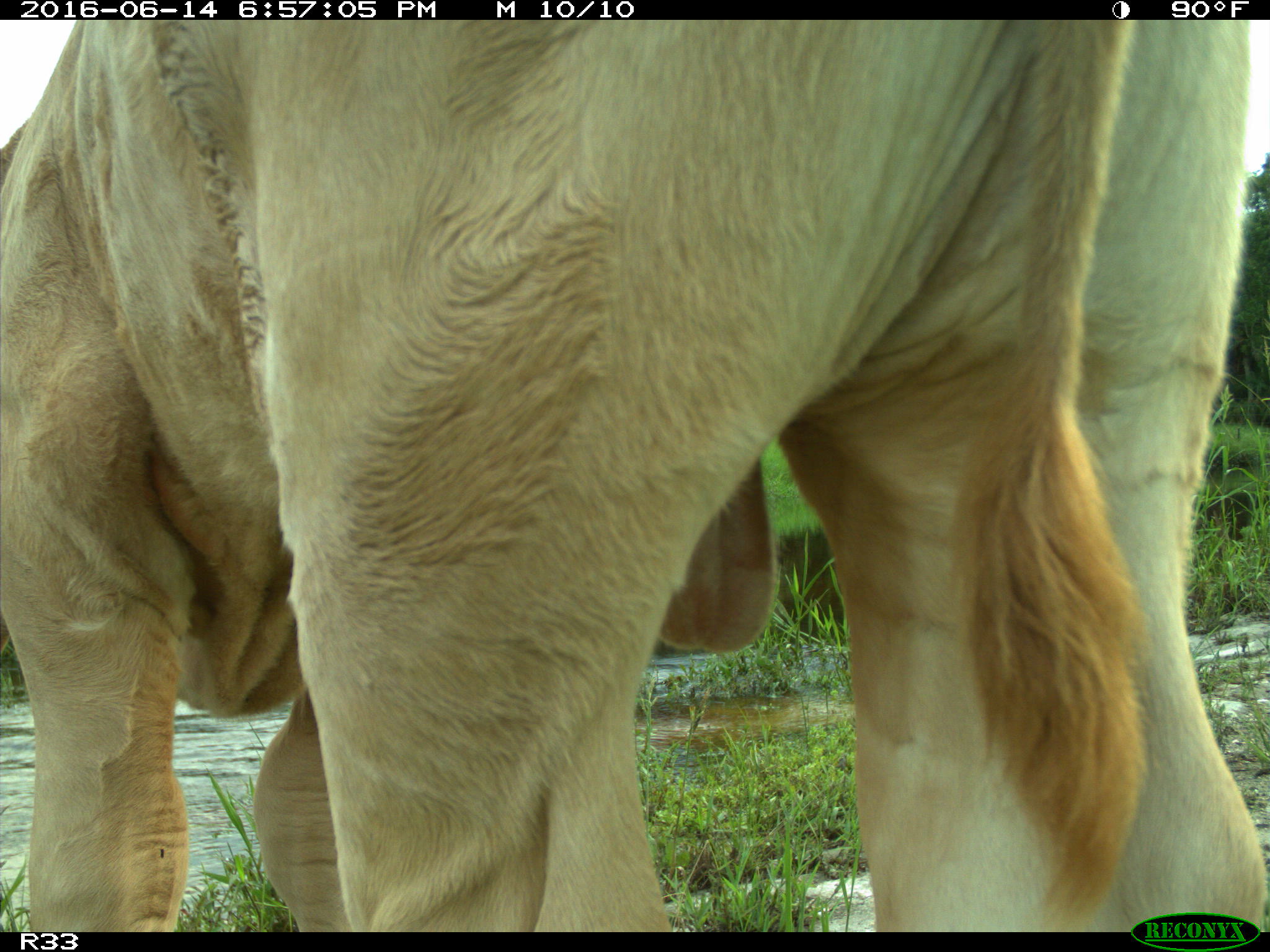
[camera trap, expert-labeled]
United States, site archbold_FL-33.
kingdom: Animalia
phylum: Chordata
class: Mammalia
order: Artiodactyla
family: Bovidae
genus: Bos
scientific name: Bos taurus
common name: domestic cow